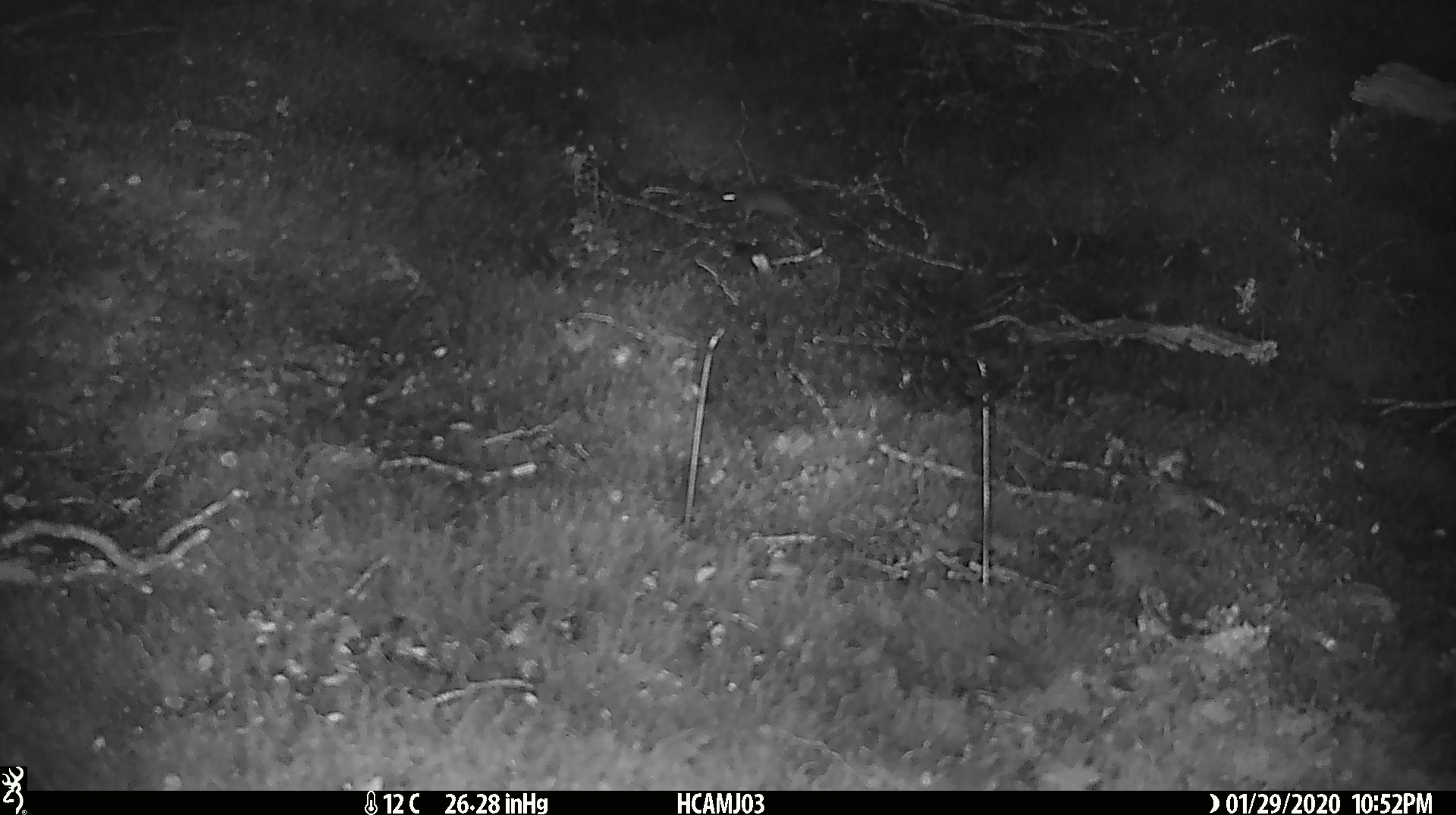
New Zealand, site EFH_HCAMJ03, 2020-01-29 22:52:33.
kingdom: Animalia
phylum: Chordata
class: Mammalia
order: Rodentia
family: Muridae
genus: Mus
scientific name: Mus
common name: mouse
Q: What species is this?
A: Mouse (Mus).